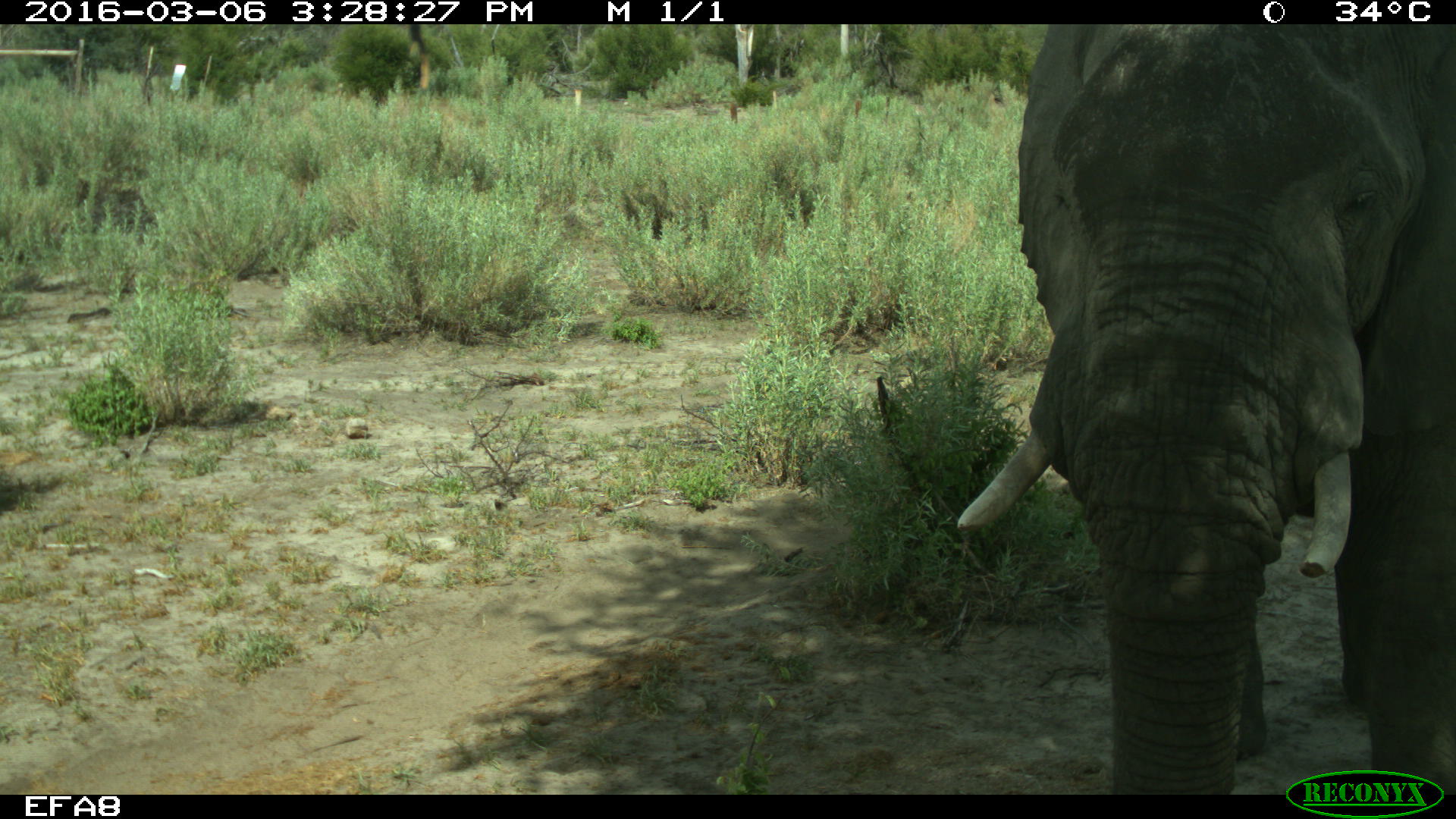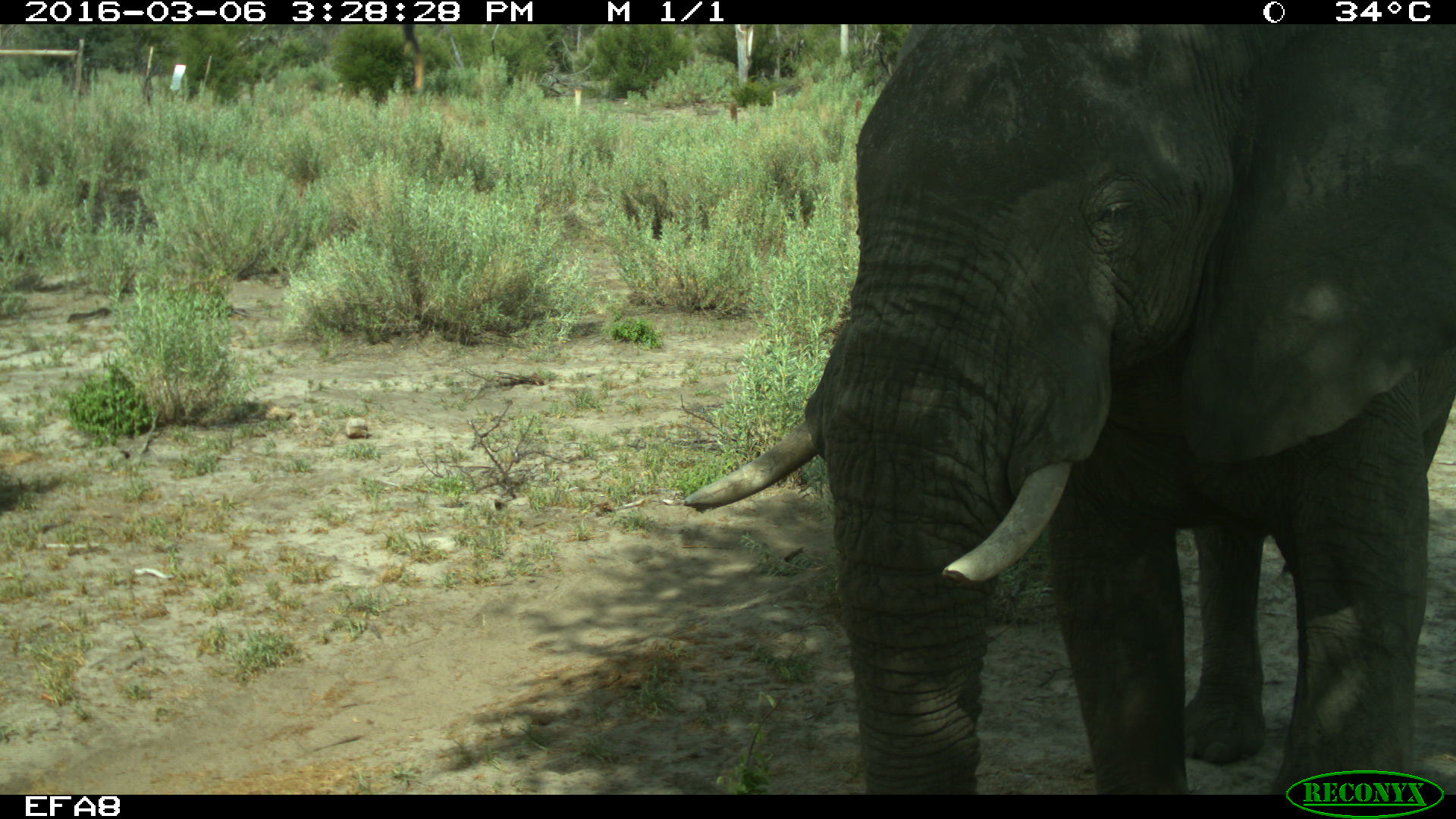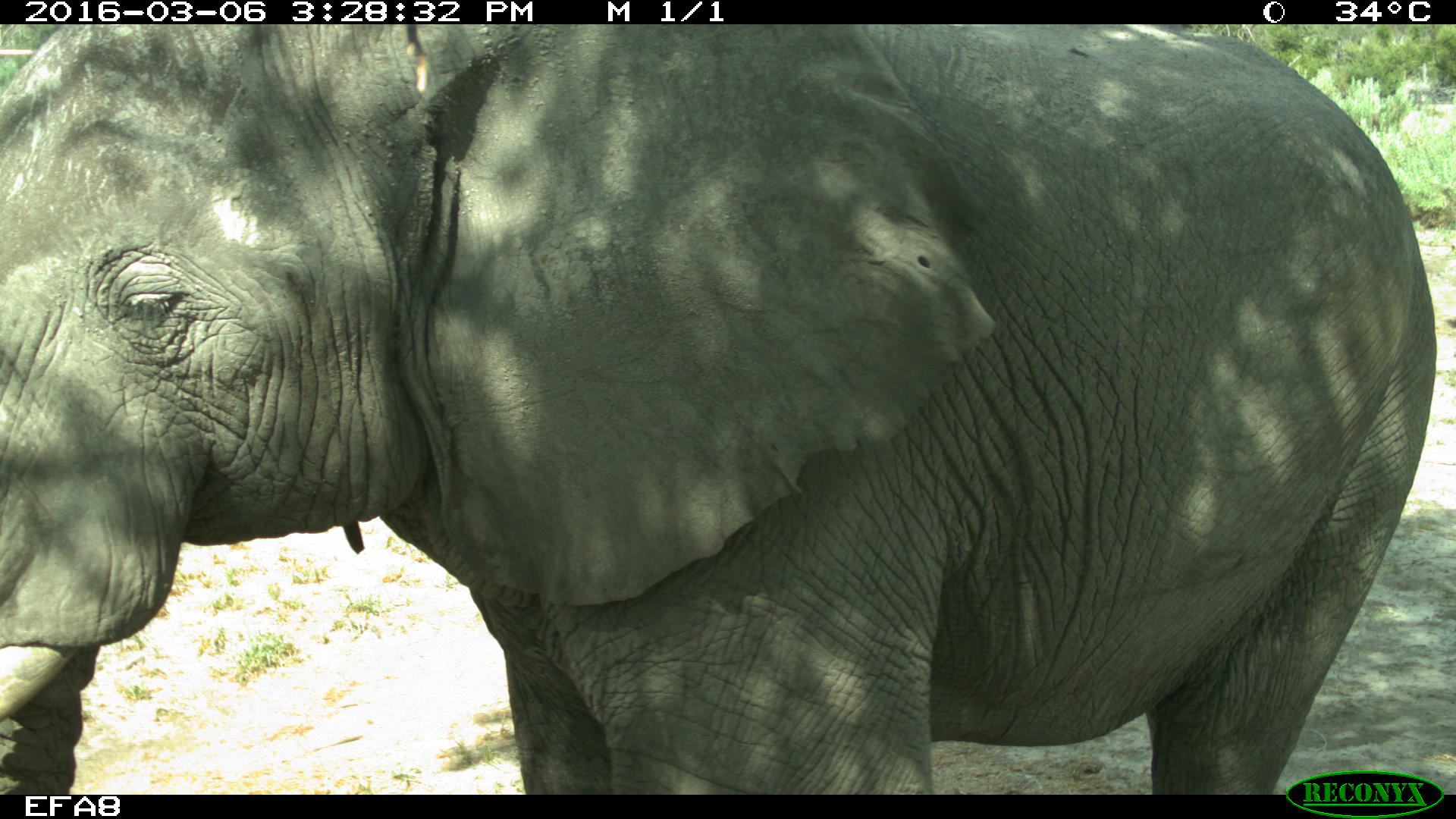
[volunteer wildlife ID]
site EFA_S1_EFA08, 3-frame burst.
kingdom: Animalia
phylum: Chordata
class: Mammalia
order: Proboscidea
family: Elephantidae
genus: Loxodonta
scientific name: Loxodonta africana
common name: african bush elephant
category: elephant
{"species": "elephant (african bush elephant) (Loxodonta africana)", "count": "1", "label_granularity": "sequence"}